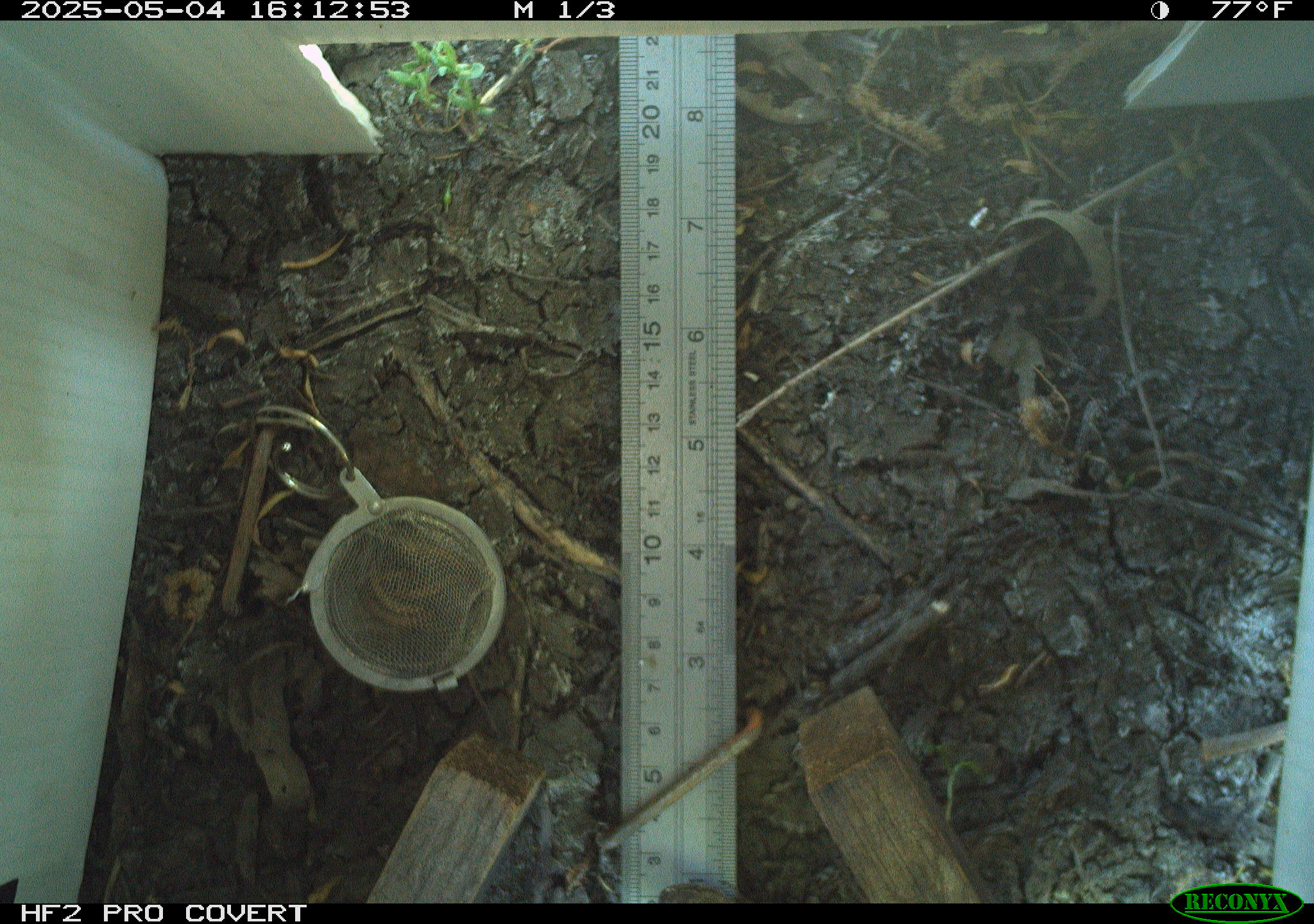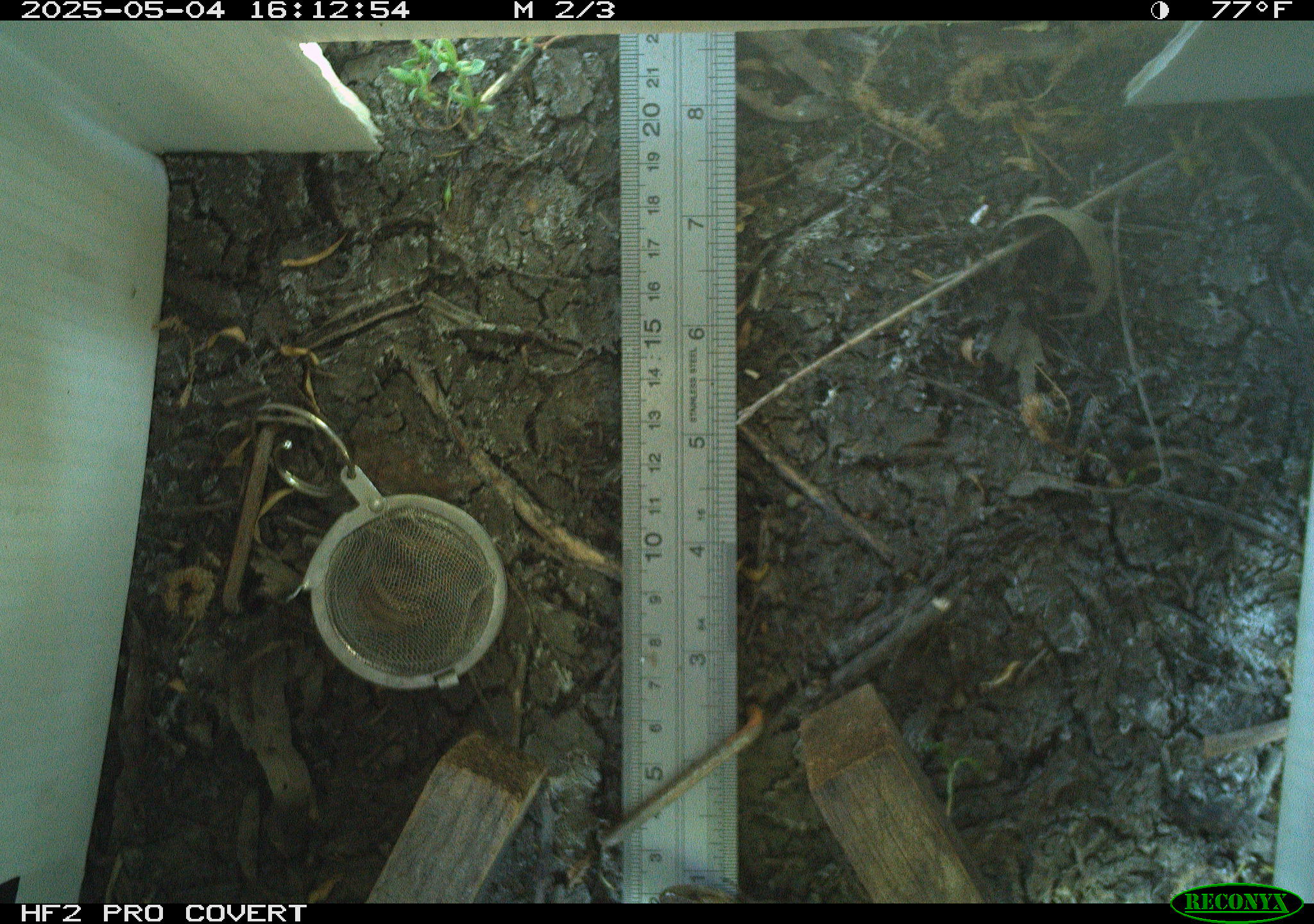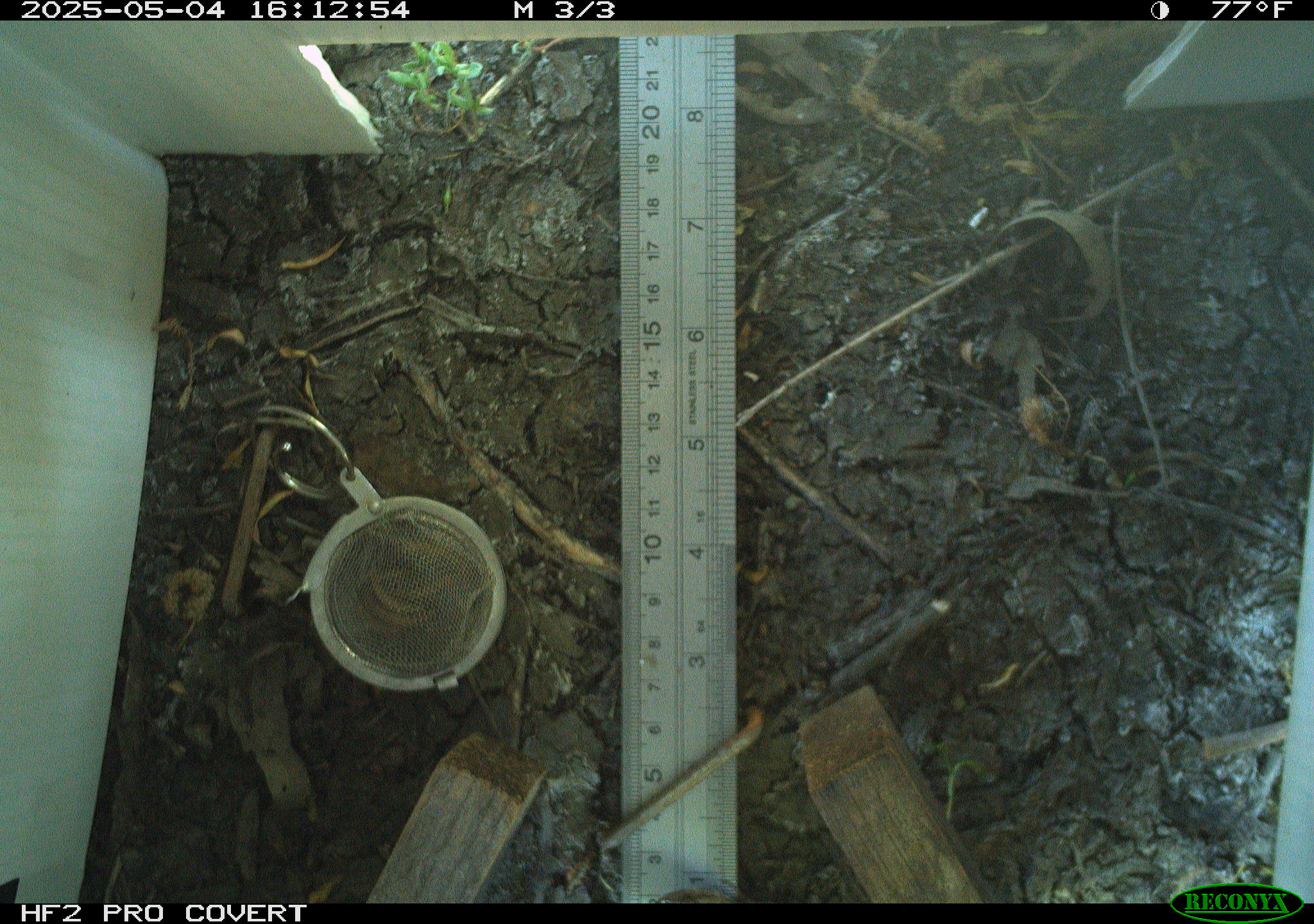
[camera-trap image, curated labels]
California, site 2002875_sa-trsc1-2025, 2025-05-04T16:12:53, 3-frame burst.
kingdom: Animalia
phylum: Chordata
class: Reptilia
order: Squamata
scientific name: Squamata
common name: lizards and snakes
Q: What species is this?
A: Lizards and snakes (Squamata).